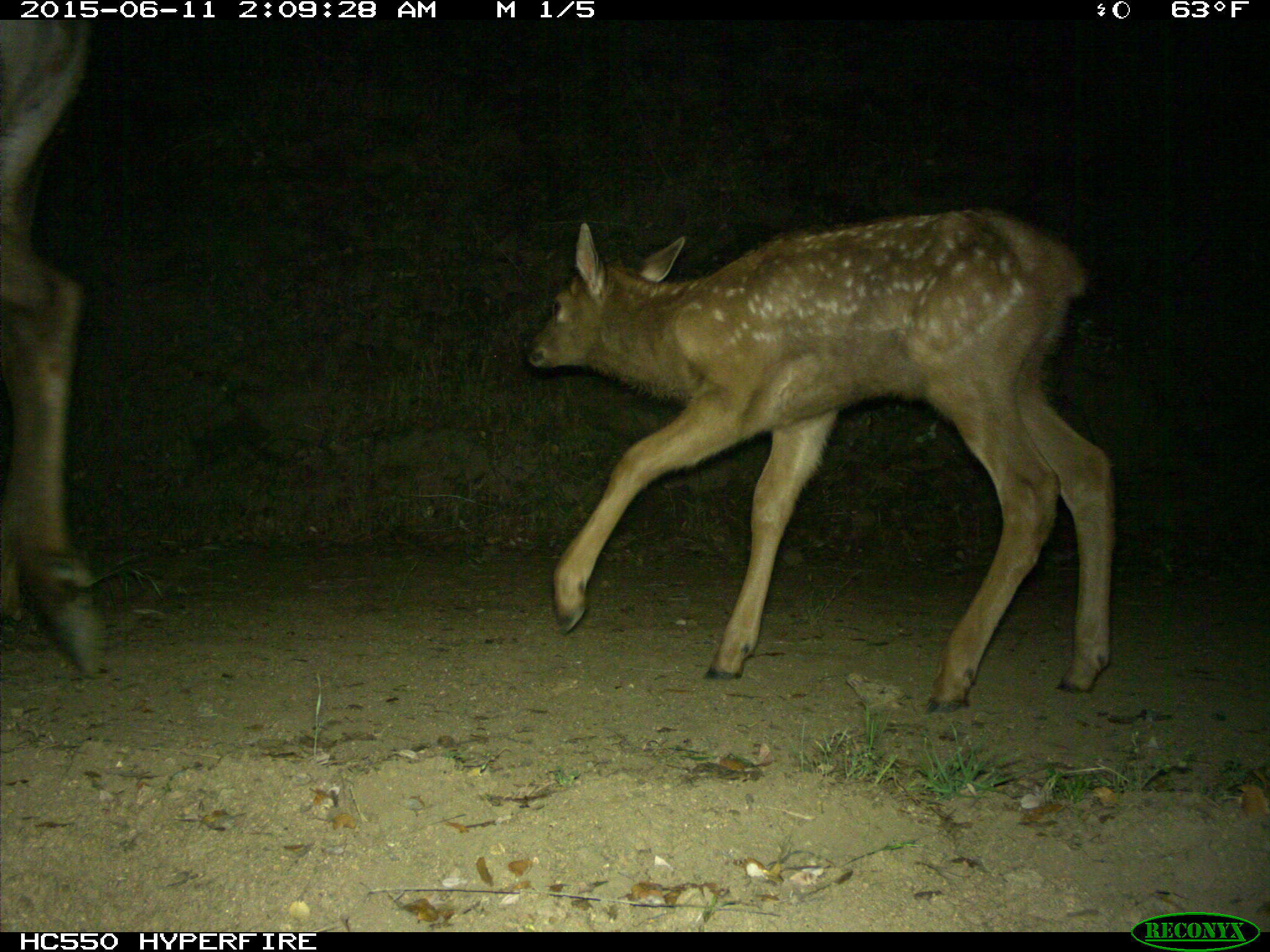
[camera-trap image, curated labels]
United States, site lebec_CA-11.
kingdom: Animalia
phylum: Chordata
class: Mammalia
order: Artiodactyla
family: Cervidae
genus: Cervus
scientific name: Cervus canadensis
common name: elk